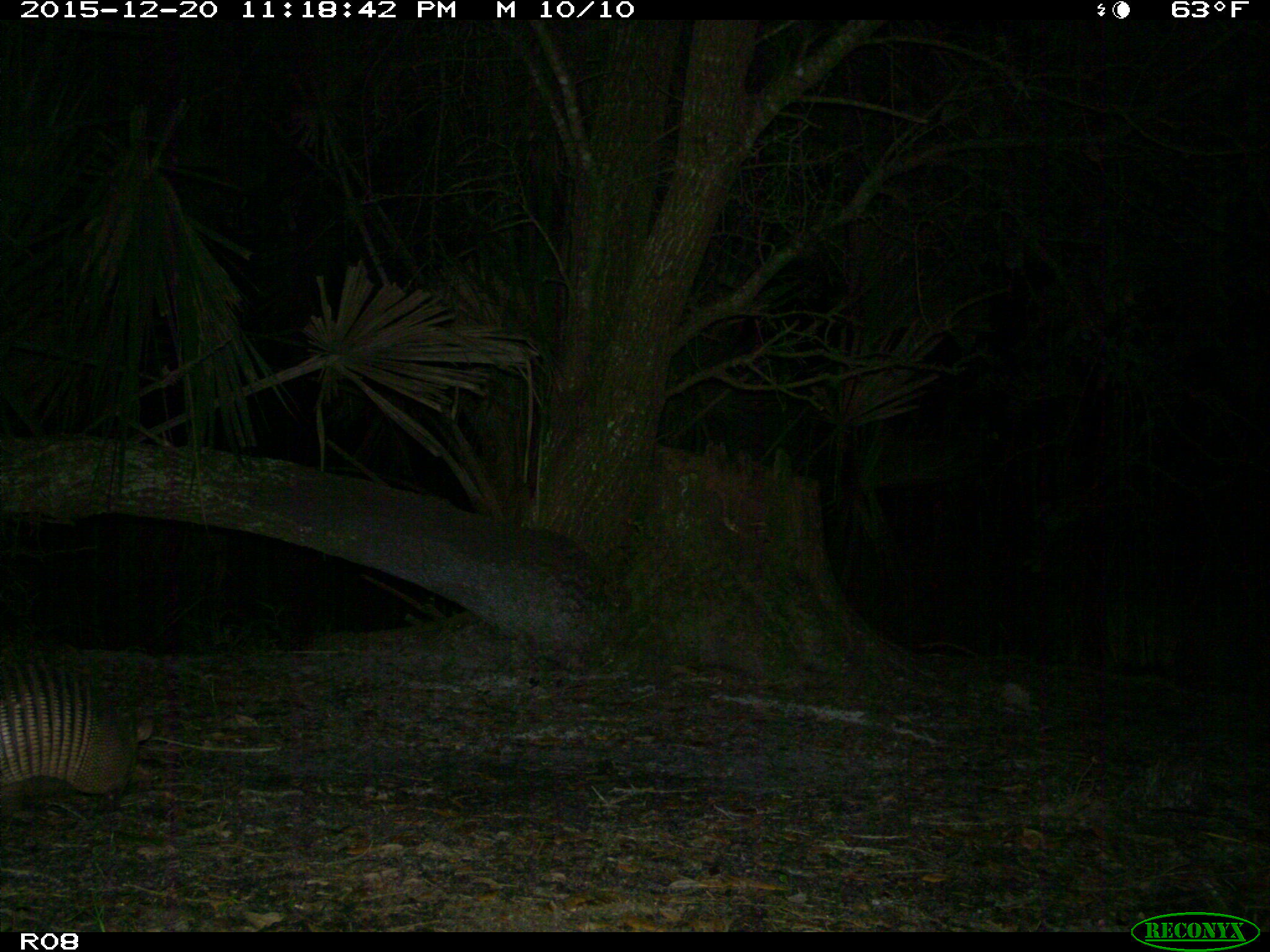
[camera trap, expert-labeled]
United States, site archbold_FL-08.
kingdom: Animalia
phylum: Chordata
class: Mammalia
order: Cingulata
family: Dasypodidae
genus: Dasypus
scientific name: Dasypus novemcinctus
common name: nine-banded armadillo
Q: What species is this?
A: Dasypus novemcinctus (nine-banded armadillo).